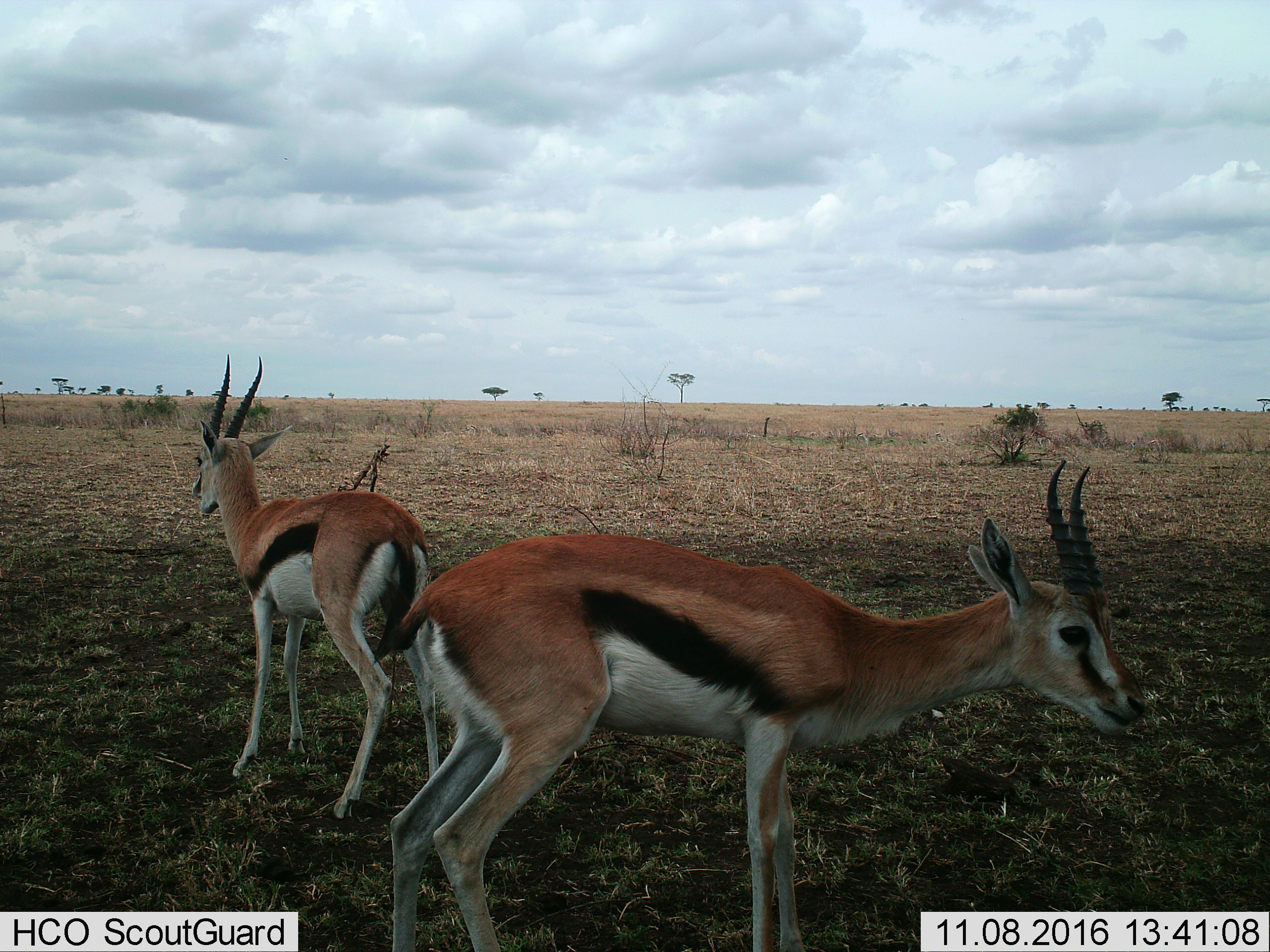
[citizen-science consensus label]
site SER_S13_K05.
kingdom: Animalia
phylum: Chordata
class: Mammalia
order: Artiodactyla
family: Bovidae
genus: Eudorcas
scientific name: Eudorcas thomsonii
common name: thomson's gazelle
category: gazellethomsons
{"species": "gazellethomsons (thomson's gazelle) (Eudorcas thomsonii)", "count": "2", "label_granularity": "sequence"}